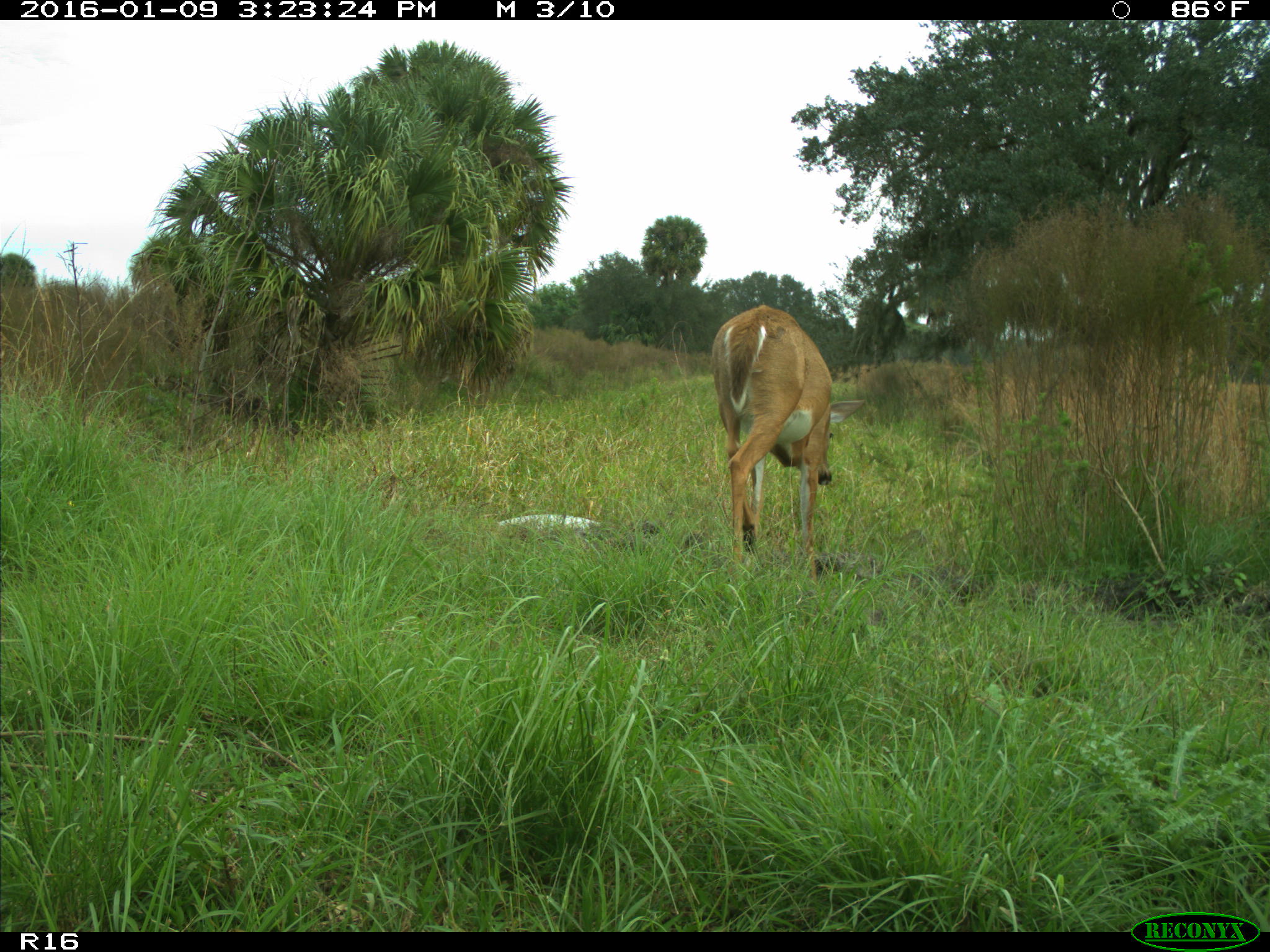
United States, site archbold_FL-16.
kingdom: Animalia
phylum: Chordata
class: Mammalia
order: Artiodactyla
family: Cervidae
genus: Odocoileus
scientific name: Odocoileus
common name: deer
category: unidentified deer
Unidentified deer (deer) (Odocoileus).